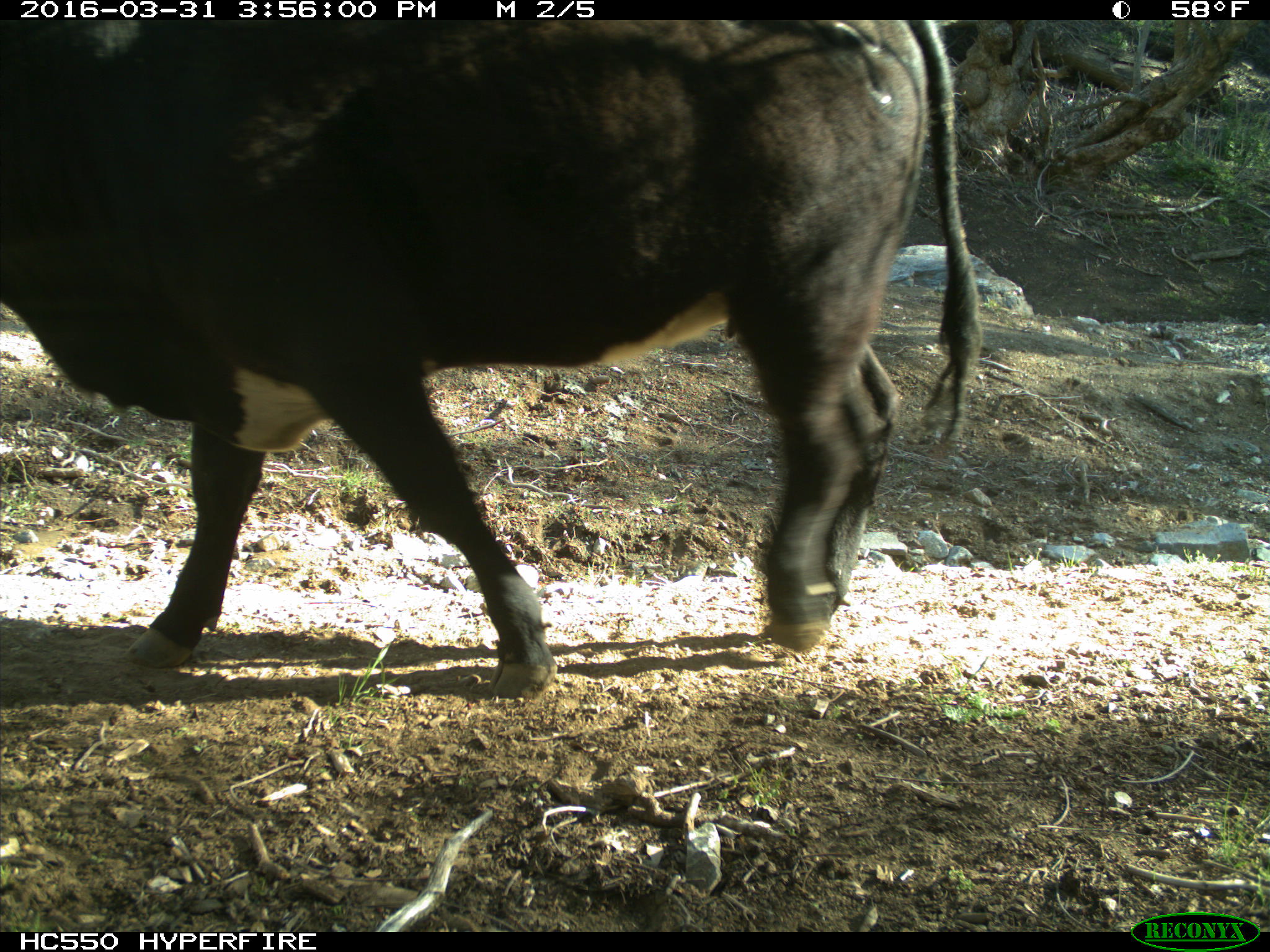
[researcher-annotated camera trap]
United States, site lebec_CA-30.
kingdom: Animalia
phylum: Chordata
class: Mammalia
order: Artiodactyla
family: Bovidae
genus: Bos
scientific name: Bos taurus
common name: domestic cow